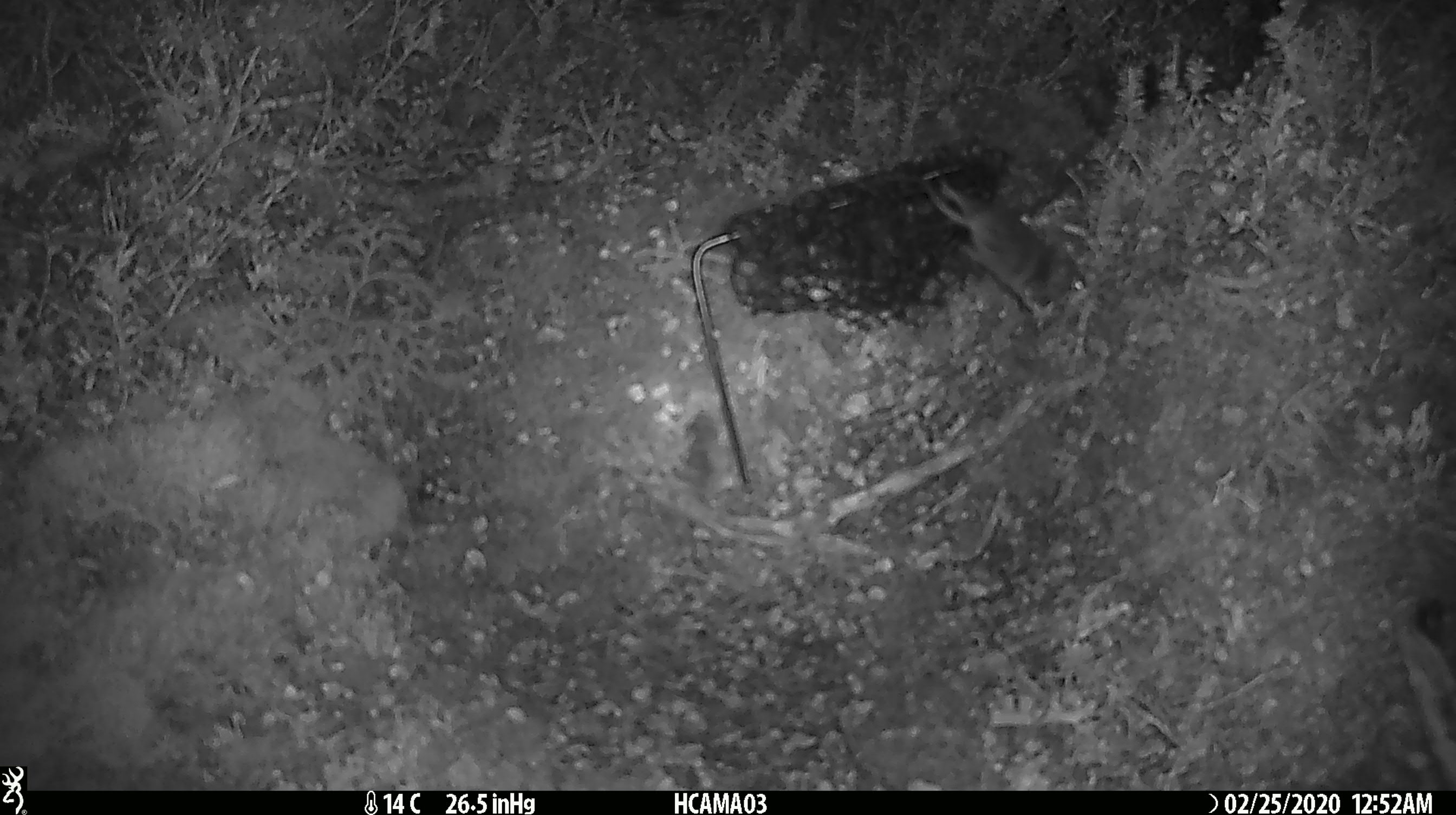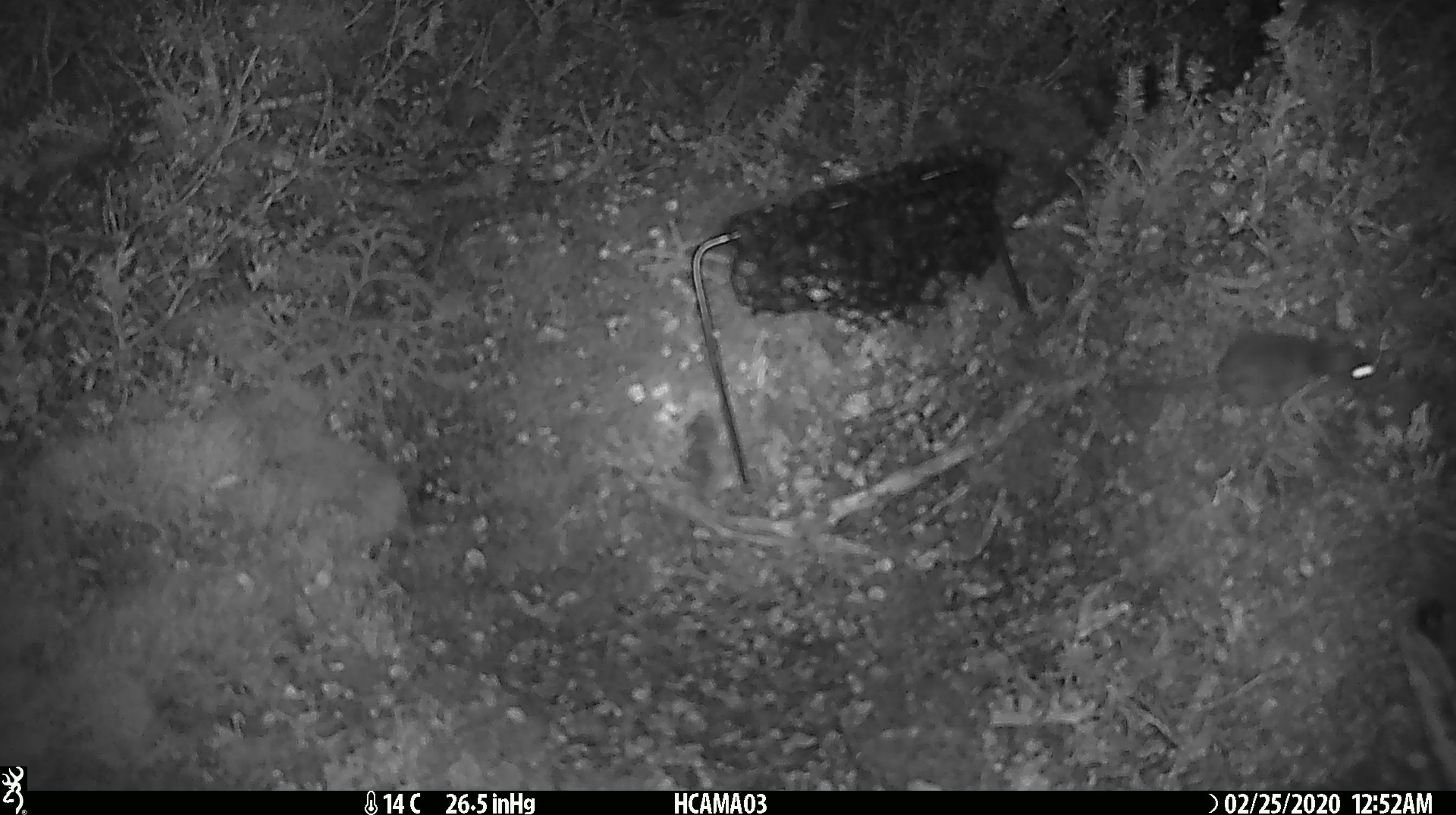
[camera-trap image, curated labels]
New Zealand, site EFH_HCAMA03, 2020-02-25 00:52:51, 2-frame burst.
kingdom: Animalia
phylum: Chordata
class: Mammalia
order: Rodentia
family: Muridae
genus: Mus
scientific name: Mus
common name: mouse